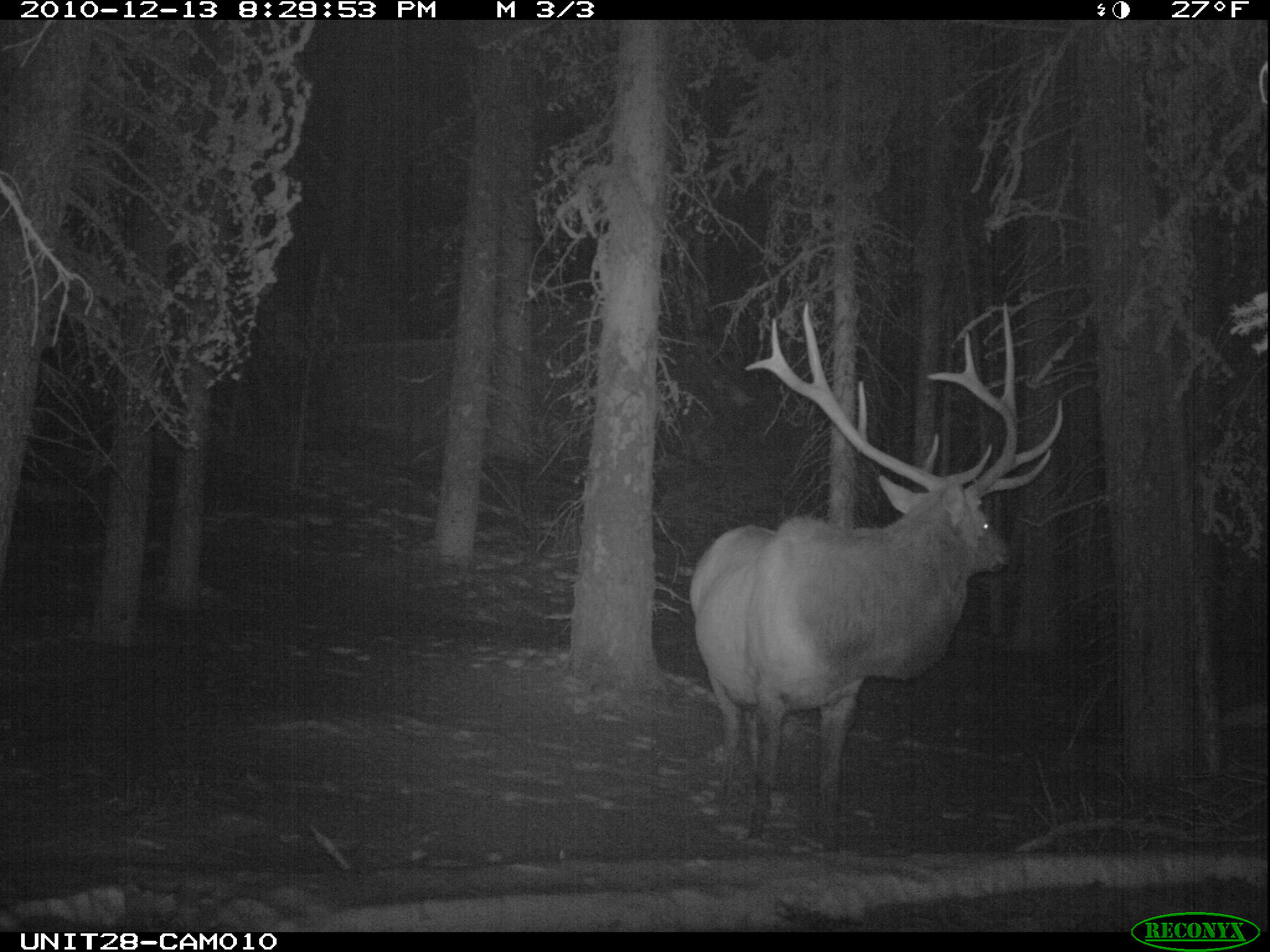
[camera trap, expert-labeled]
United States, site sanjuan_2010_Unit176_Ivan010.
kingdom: Animalia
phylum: Chordata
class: Mammalia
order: Artiodactyla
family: Cervidae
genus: Cervus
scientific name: Cervus elaphus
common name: red deer